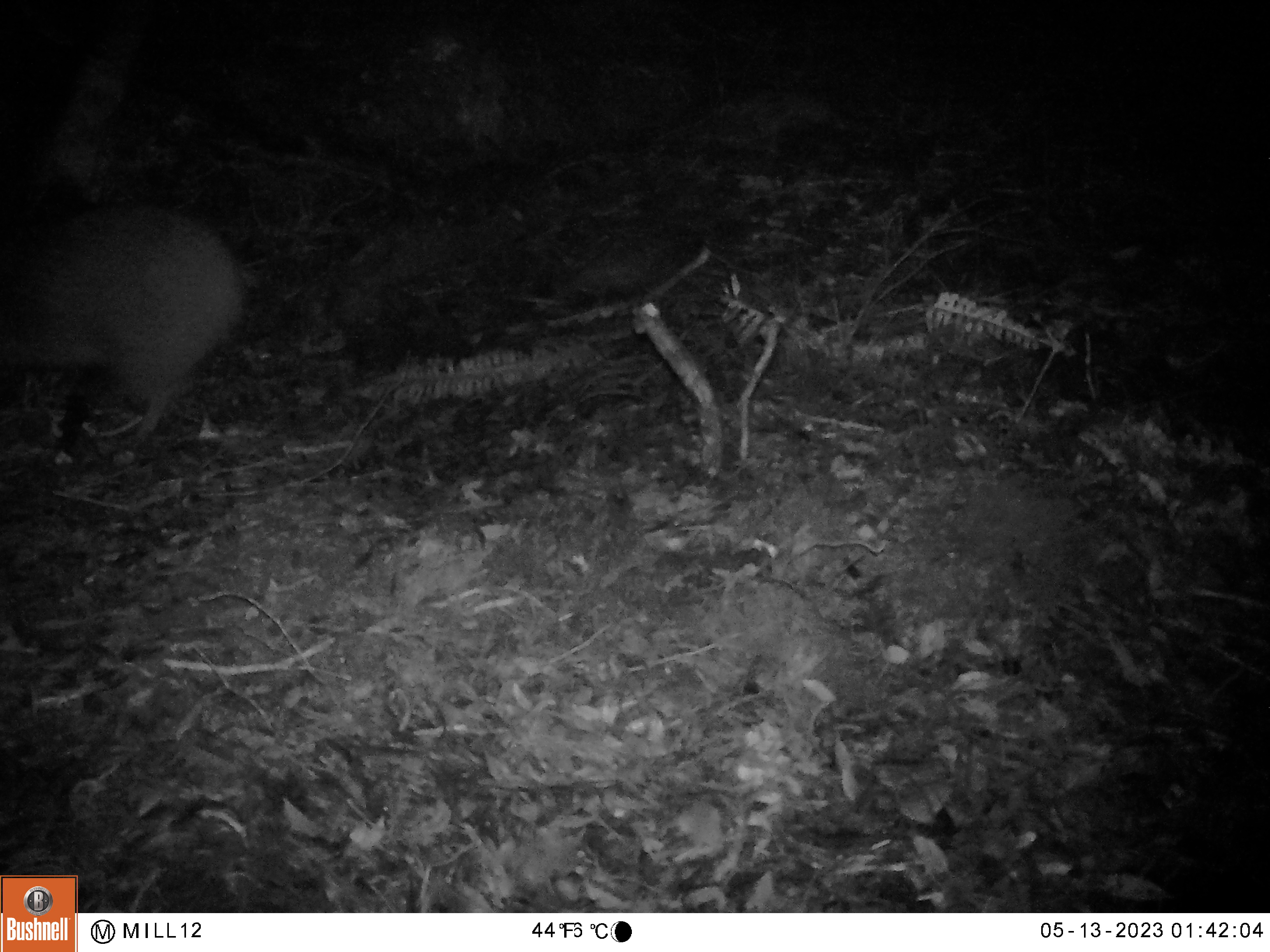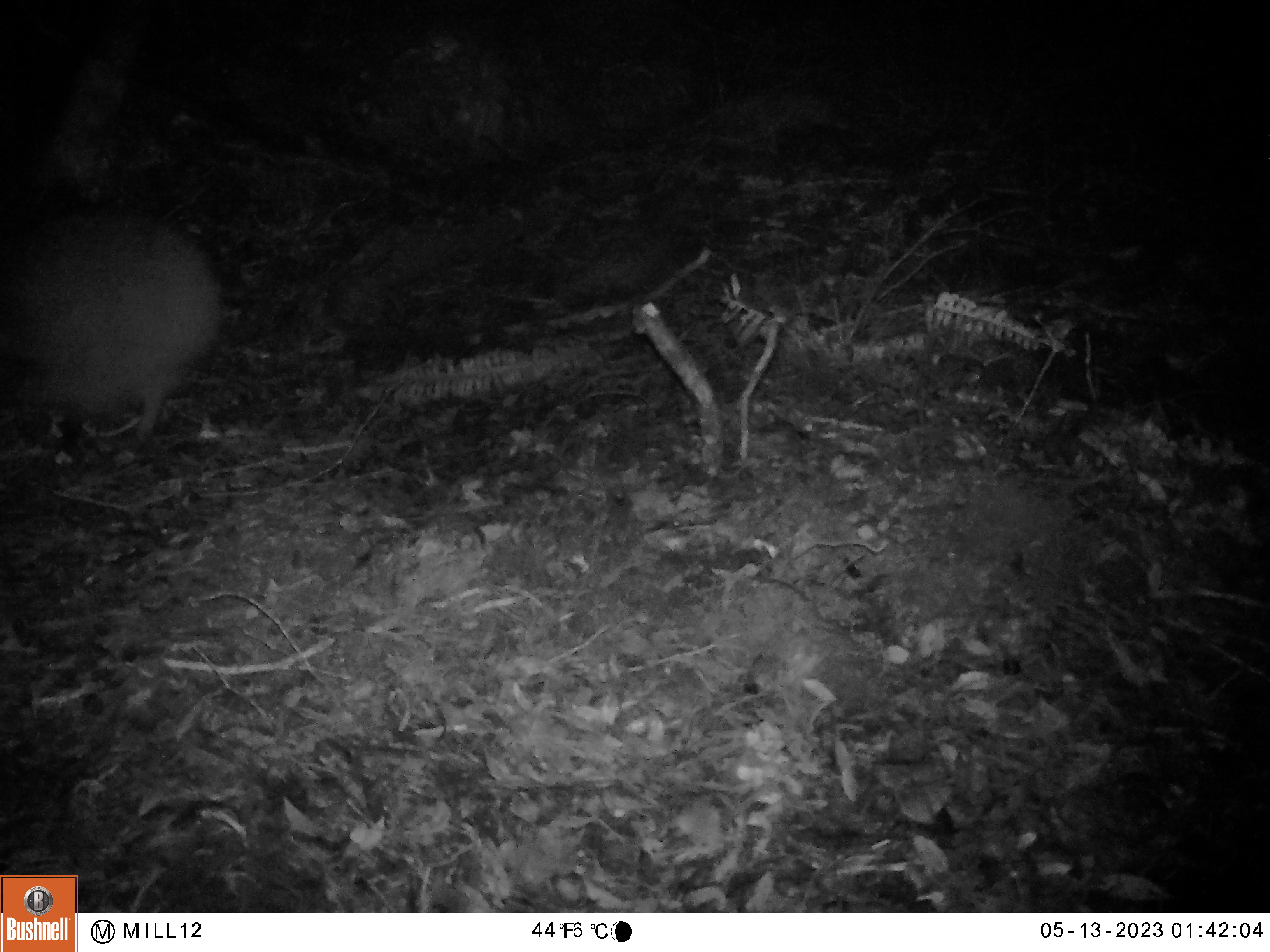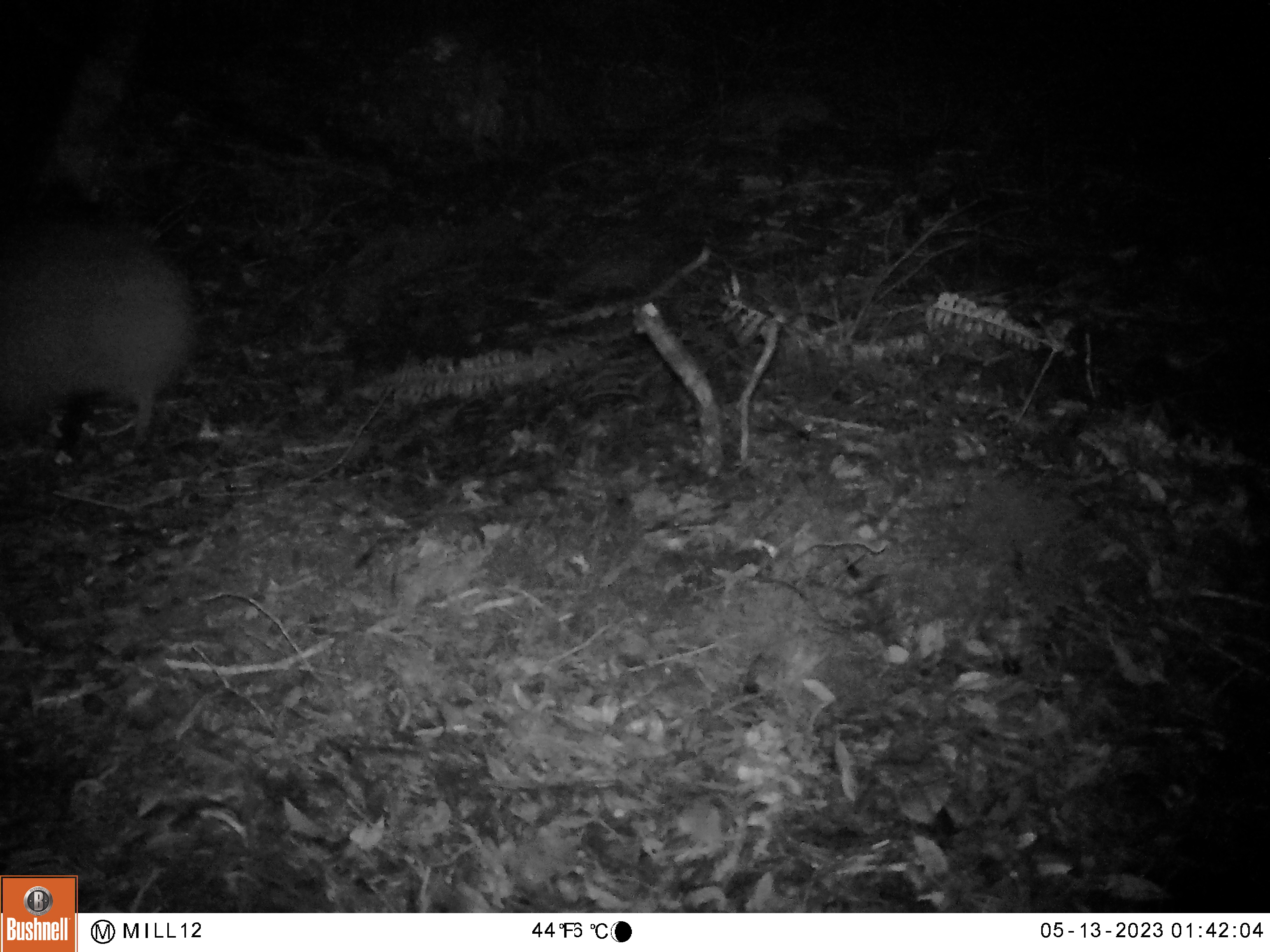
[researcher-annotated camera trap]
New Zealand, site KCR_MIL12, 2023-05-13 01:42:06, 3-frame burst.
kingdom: Animalia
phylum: Chordata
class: Aves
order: Apterygiformes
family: Apterygidae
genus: Apteryx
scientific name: Apteryx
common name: kiwi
Kiwi (Apteryx).